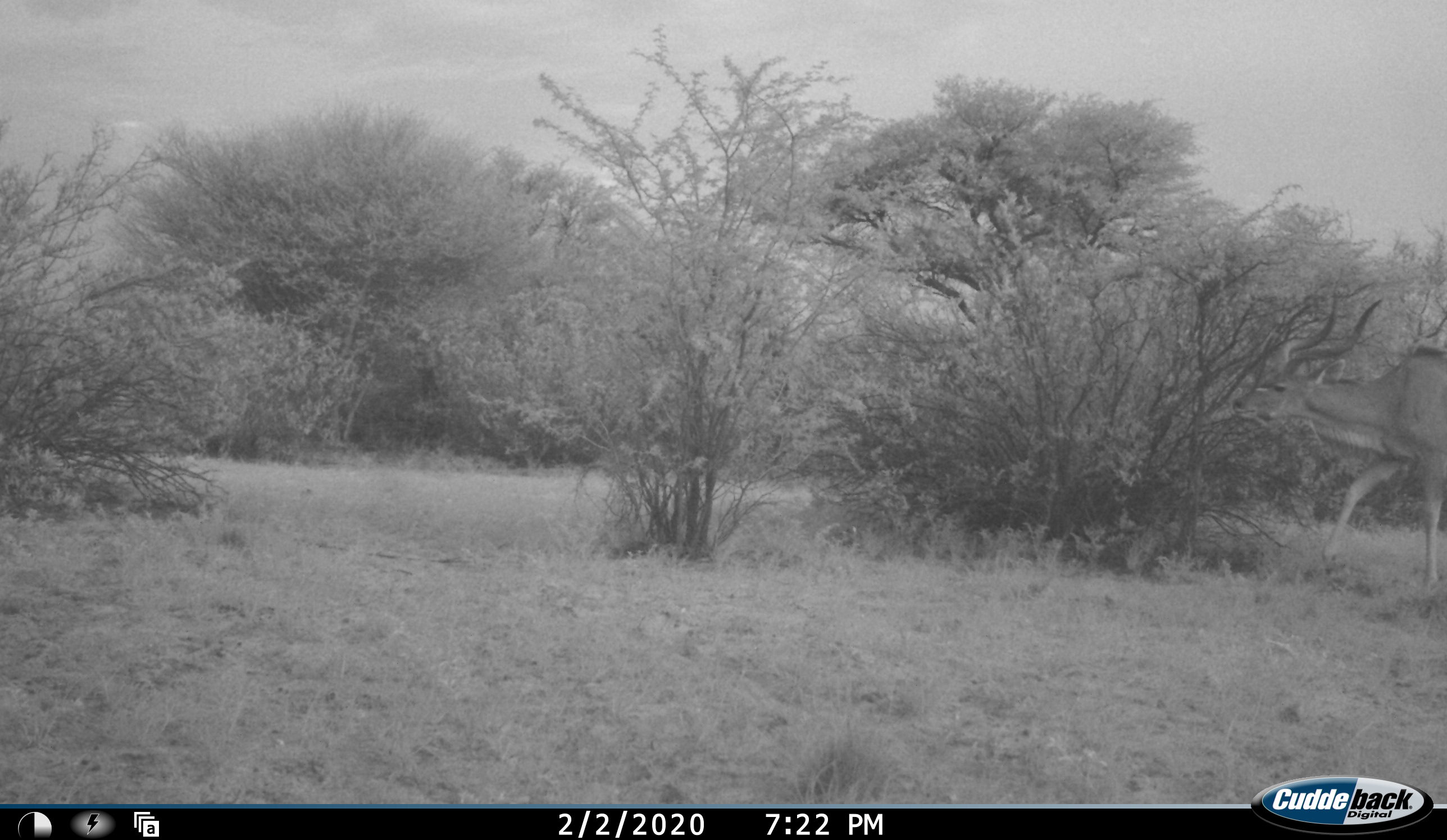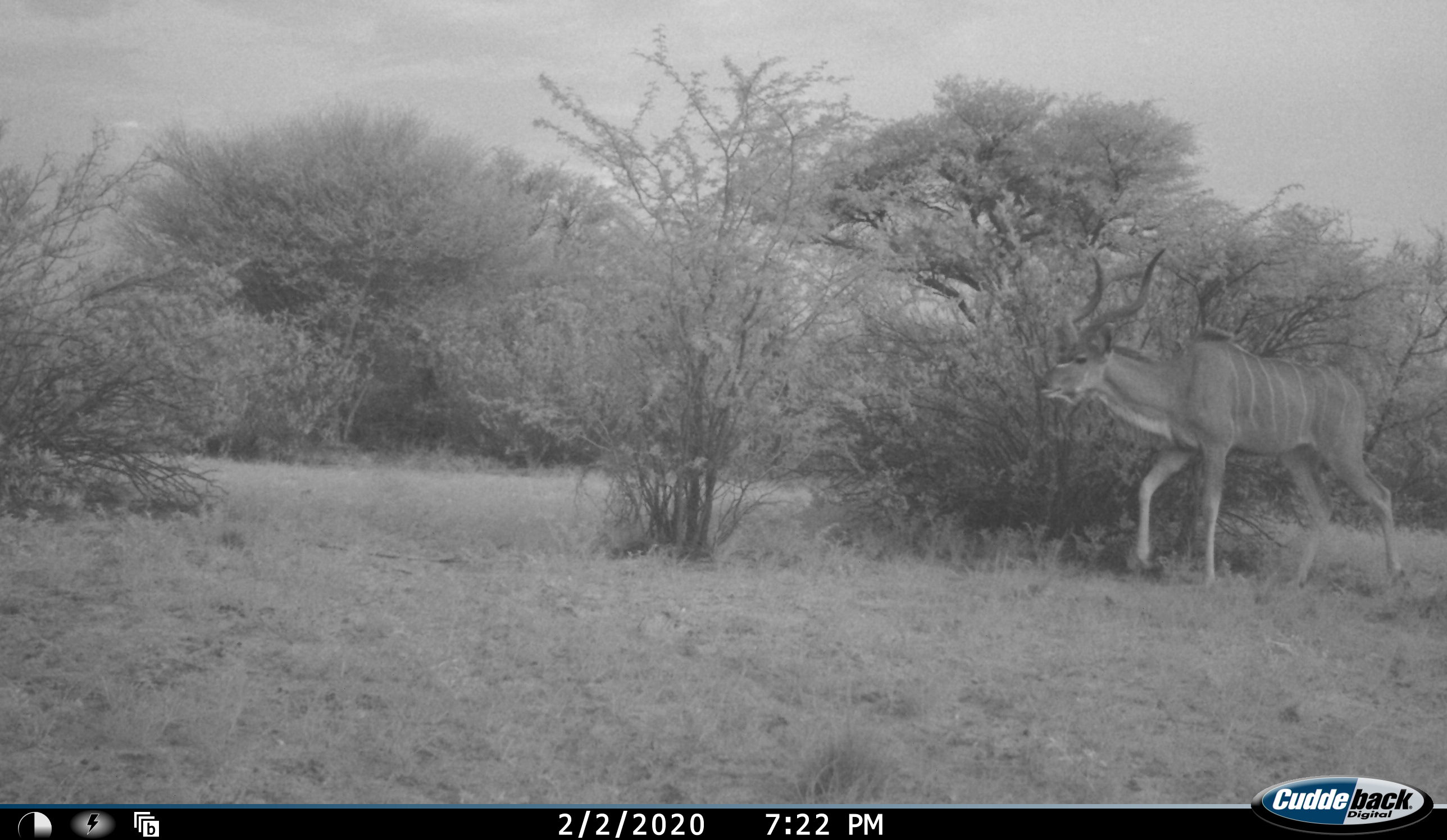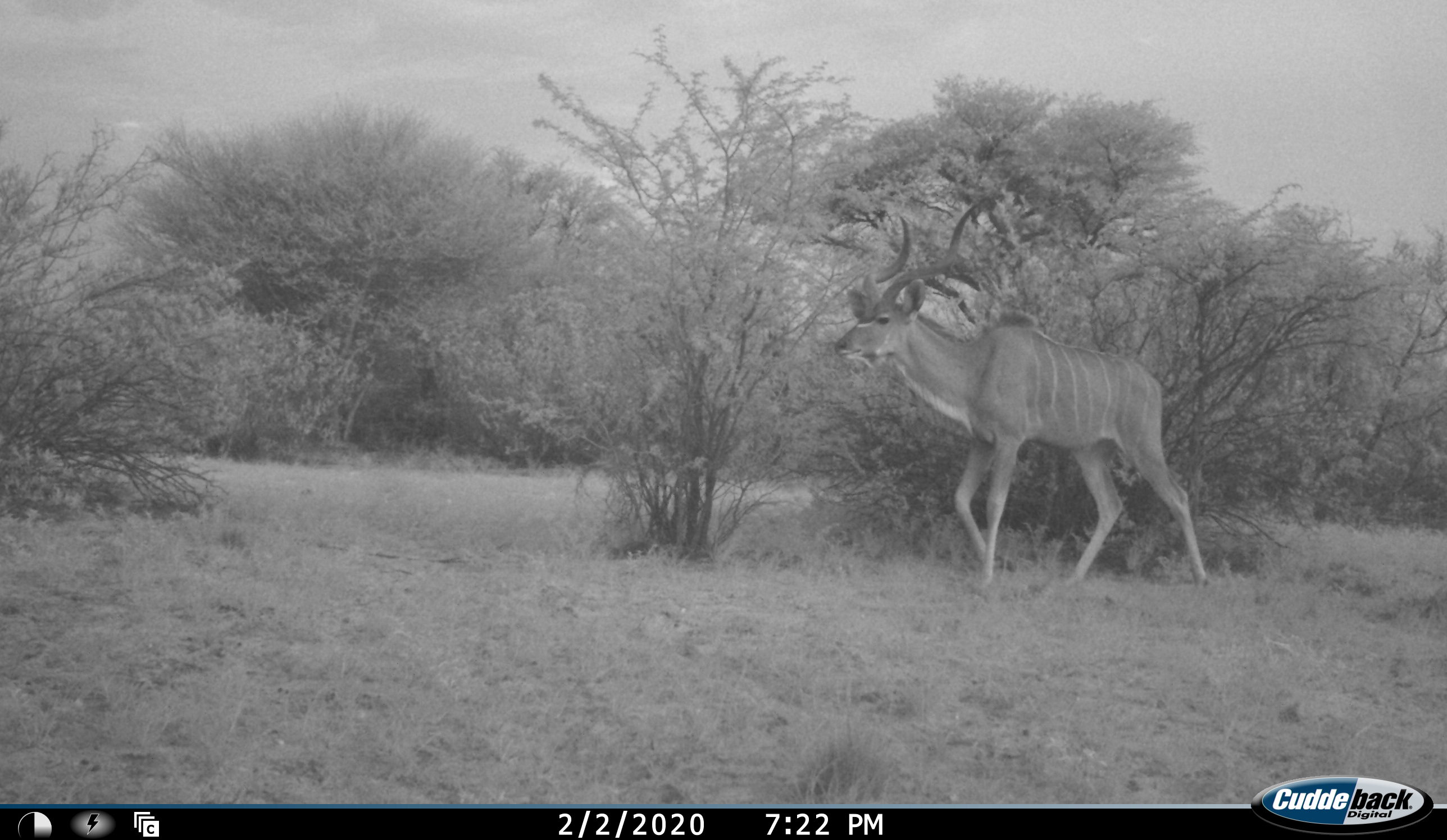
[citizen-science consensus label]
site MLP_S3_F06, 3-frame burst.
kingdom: Animalia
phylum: Chordata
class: Mammalia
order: Artiodactyla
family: Bovidae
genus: Tragelaphus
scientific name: Tragelaphus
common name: kudu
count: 1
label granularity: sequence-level